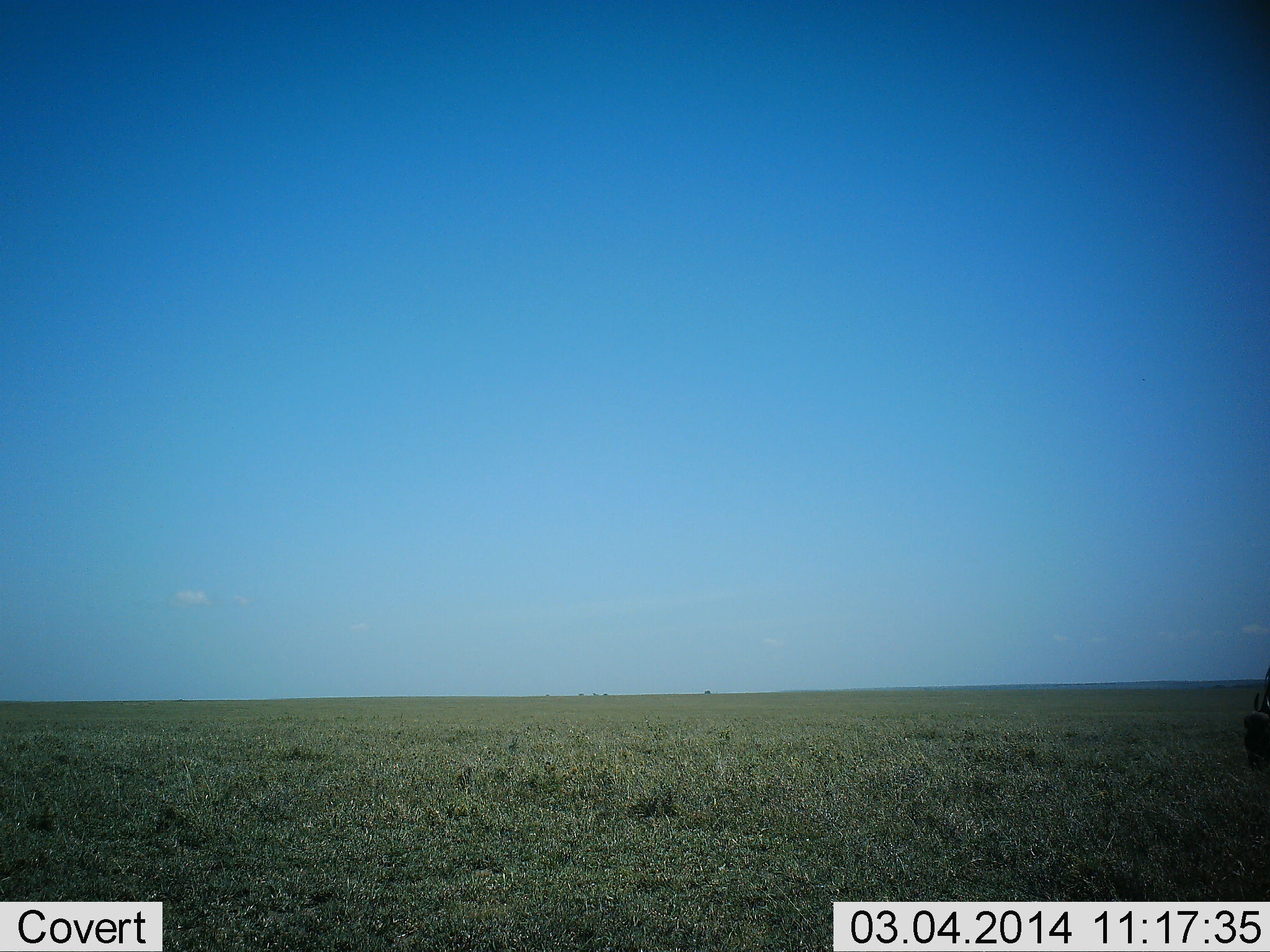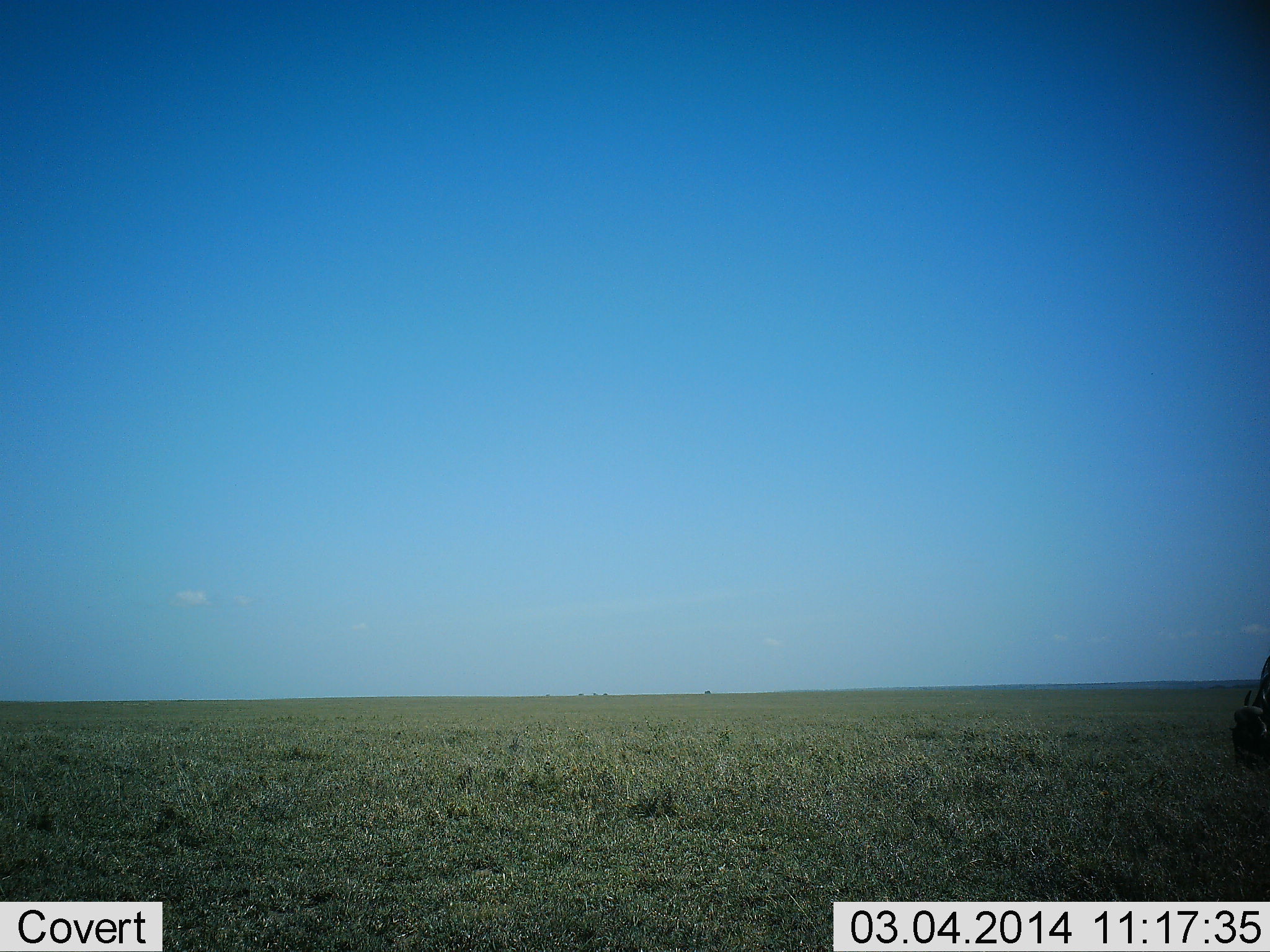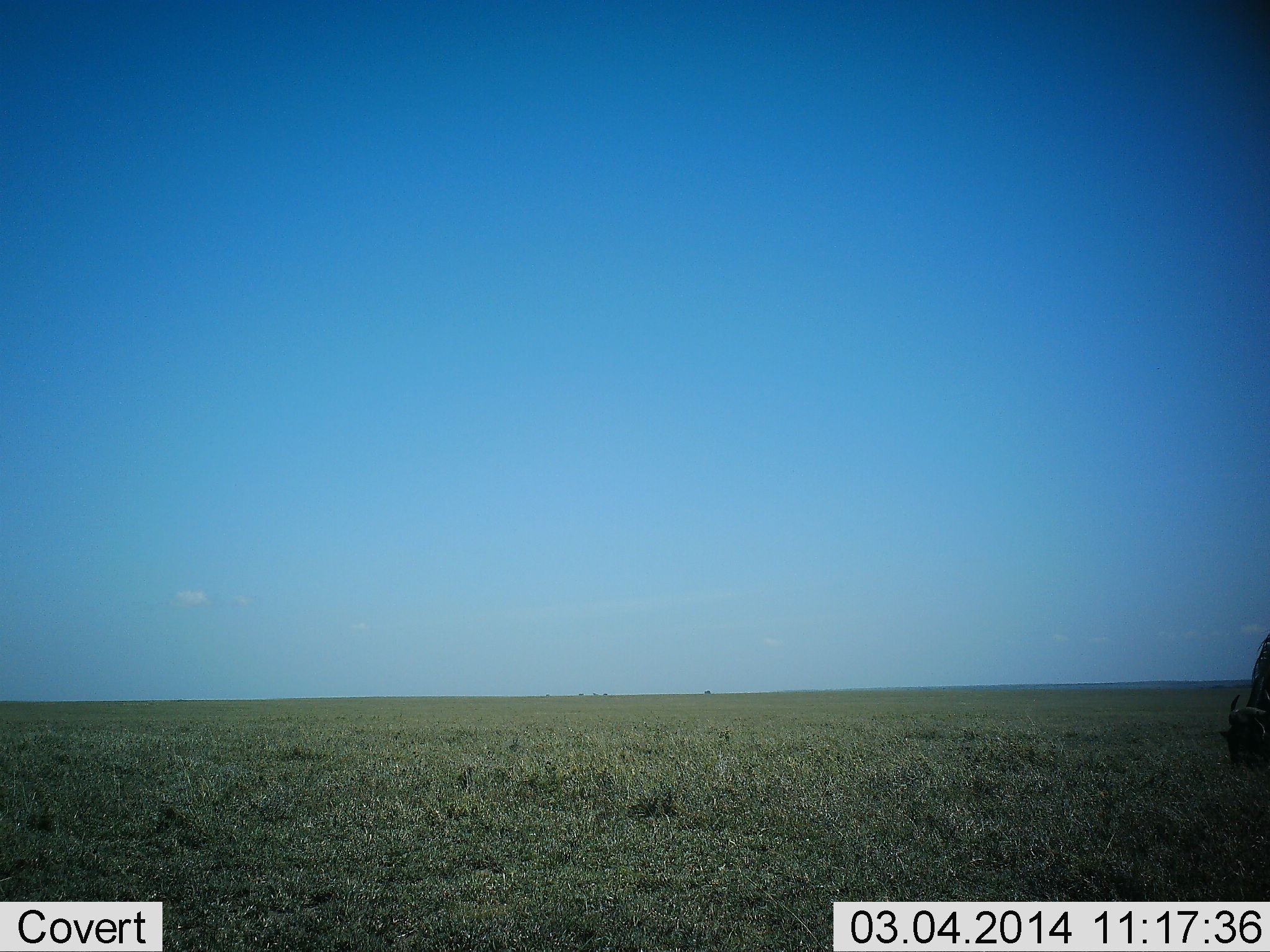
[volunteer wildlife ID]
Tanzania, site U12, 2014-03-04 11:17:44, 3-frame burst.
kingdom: Animalia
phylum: Chordata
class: Mammalia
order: Artiodactyla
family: Bovidae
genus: Syncerus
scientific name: Syncerus caffer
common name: cape buffalo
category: buffalo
Buffalo (cape buffalo) (Syncerus caffer), count 1. Behavior (volunteer vote fractions): standing 25%, resting 0%, moving 25%, interacting 0%. Young present (vote fraction): 0%. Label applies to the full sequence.